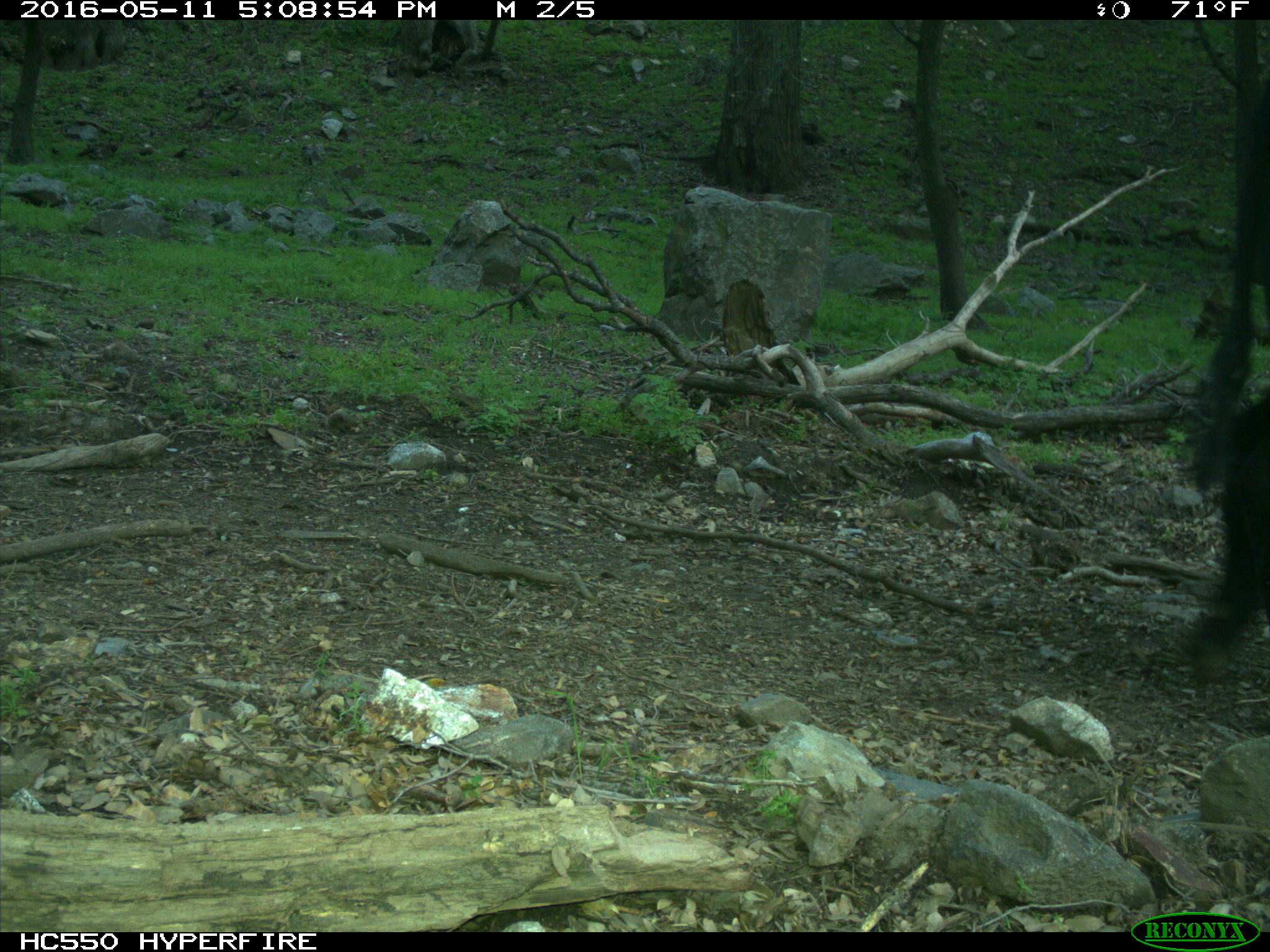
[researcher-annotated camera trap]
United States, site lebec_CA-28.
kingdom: Animalia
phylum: Chordata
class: Mammalia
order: Artiodactyla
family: Bovidae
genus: Bos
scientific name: Bos taurus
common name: domestic cow